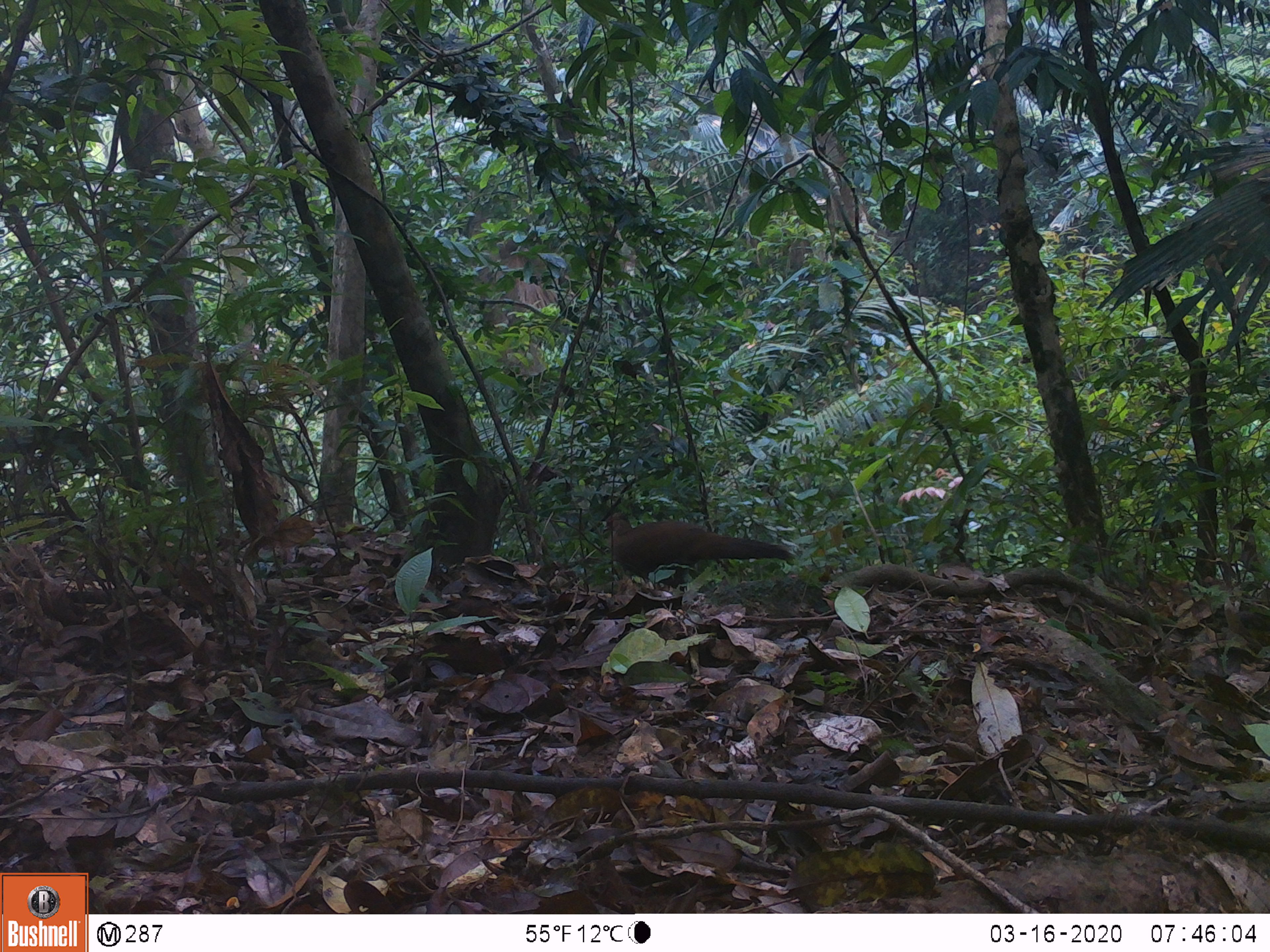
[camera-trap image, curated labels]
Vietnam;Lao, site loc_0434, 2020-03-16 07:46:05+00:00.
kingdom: Animalia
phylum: Chordata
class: Aves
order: Galliformes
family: Phasianidae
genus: Lophura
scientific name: Lophura nycthemera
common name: silver pheasant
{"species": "silver pheasant (Lophura nycthemera)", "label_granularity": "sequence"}